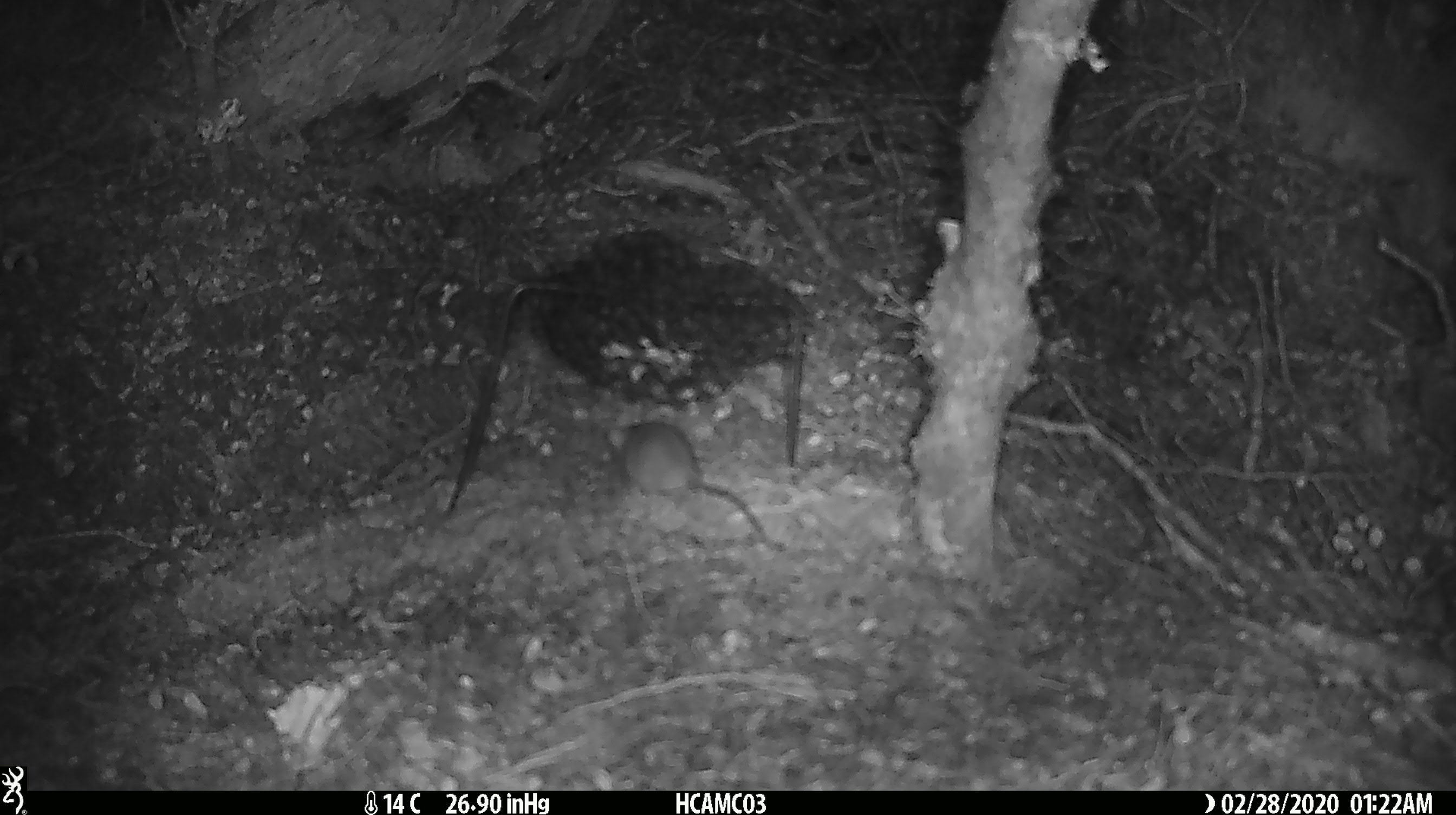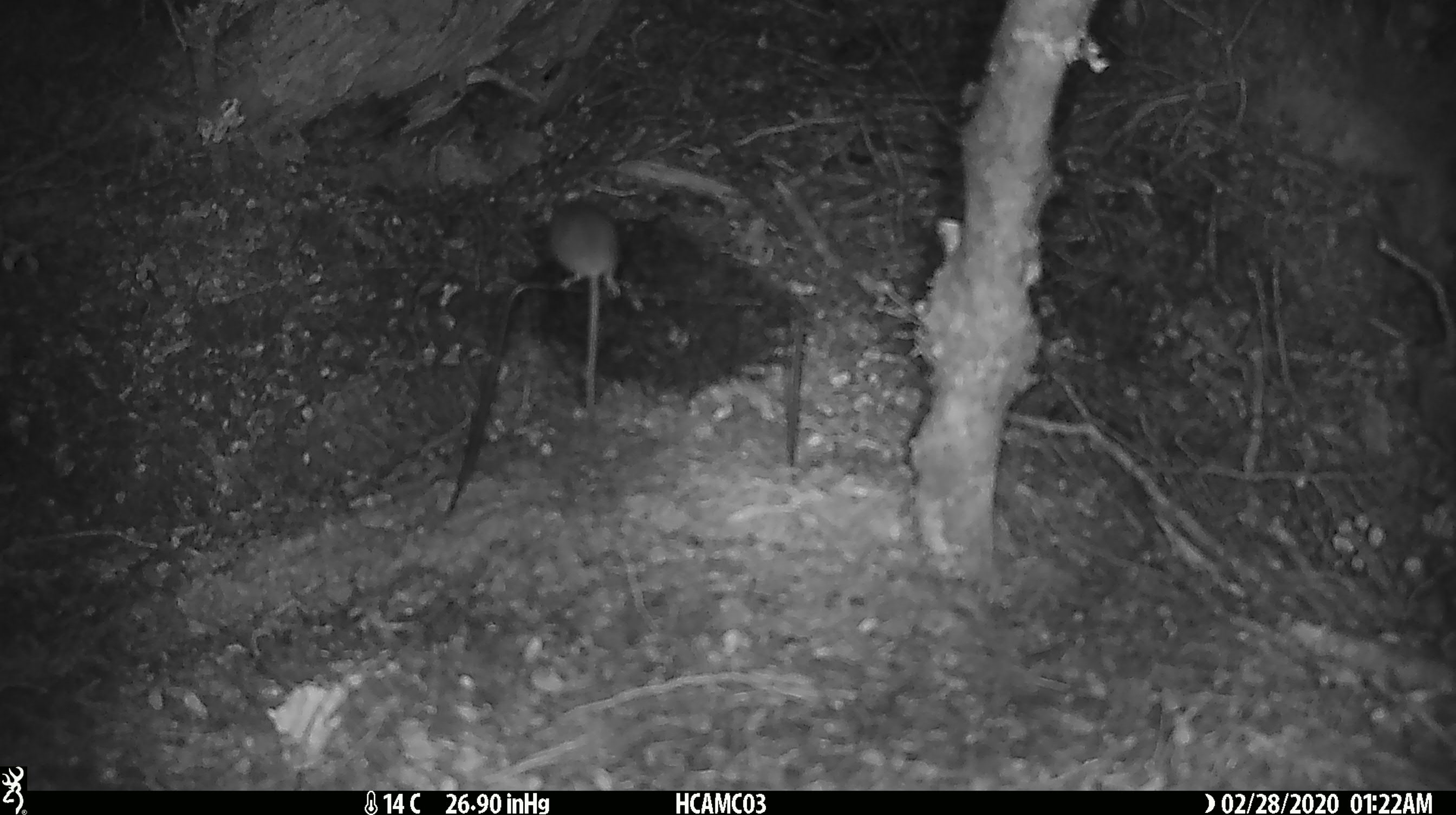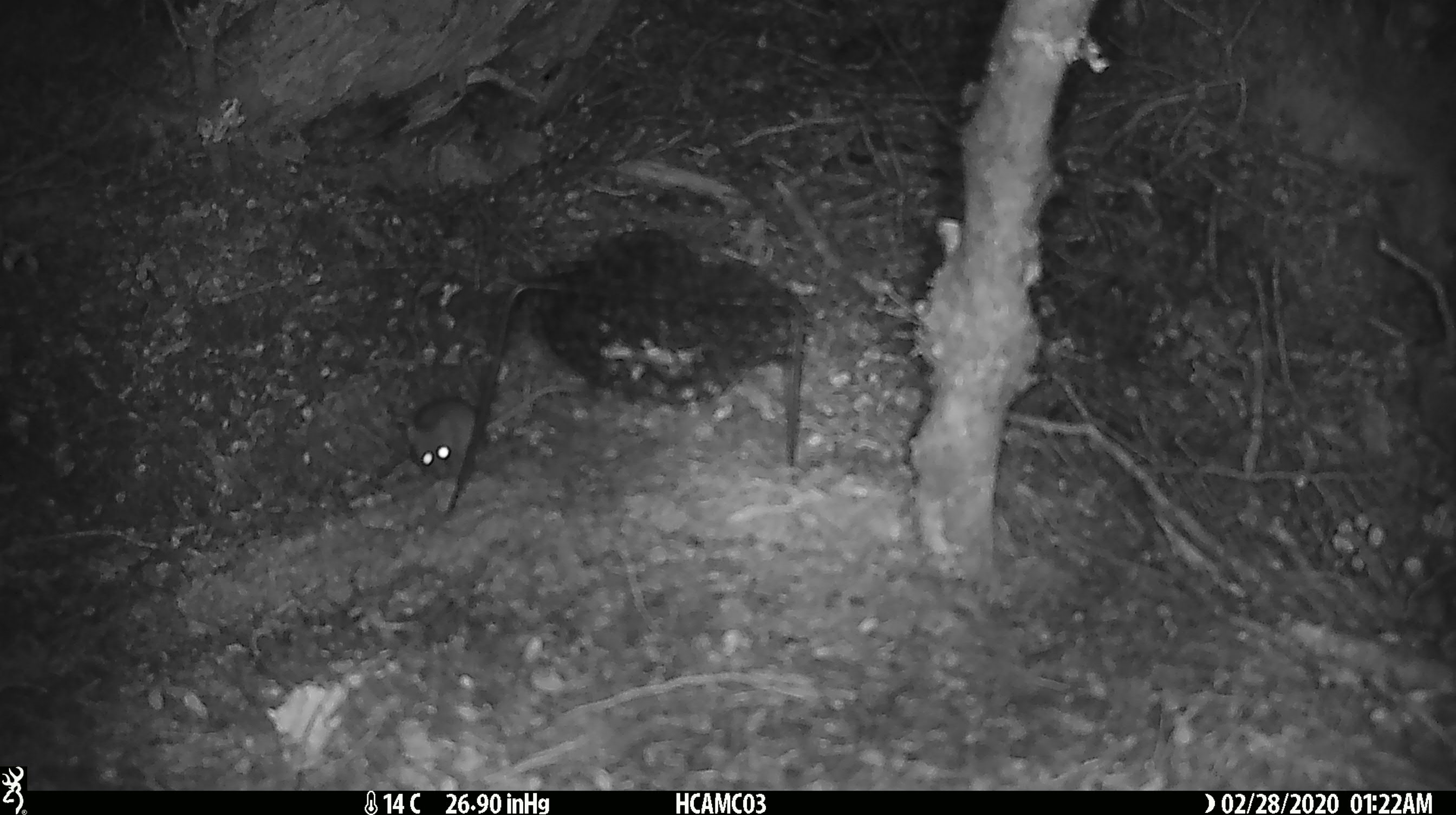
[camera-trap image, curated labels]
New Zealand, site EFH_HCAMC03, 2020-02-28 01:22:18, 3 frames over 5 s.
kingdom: Animalia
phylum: Chordata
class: Mammalia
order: Rodentia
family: Muridae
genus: Mus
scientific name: Mus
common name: mouse